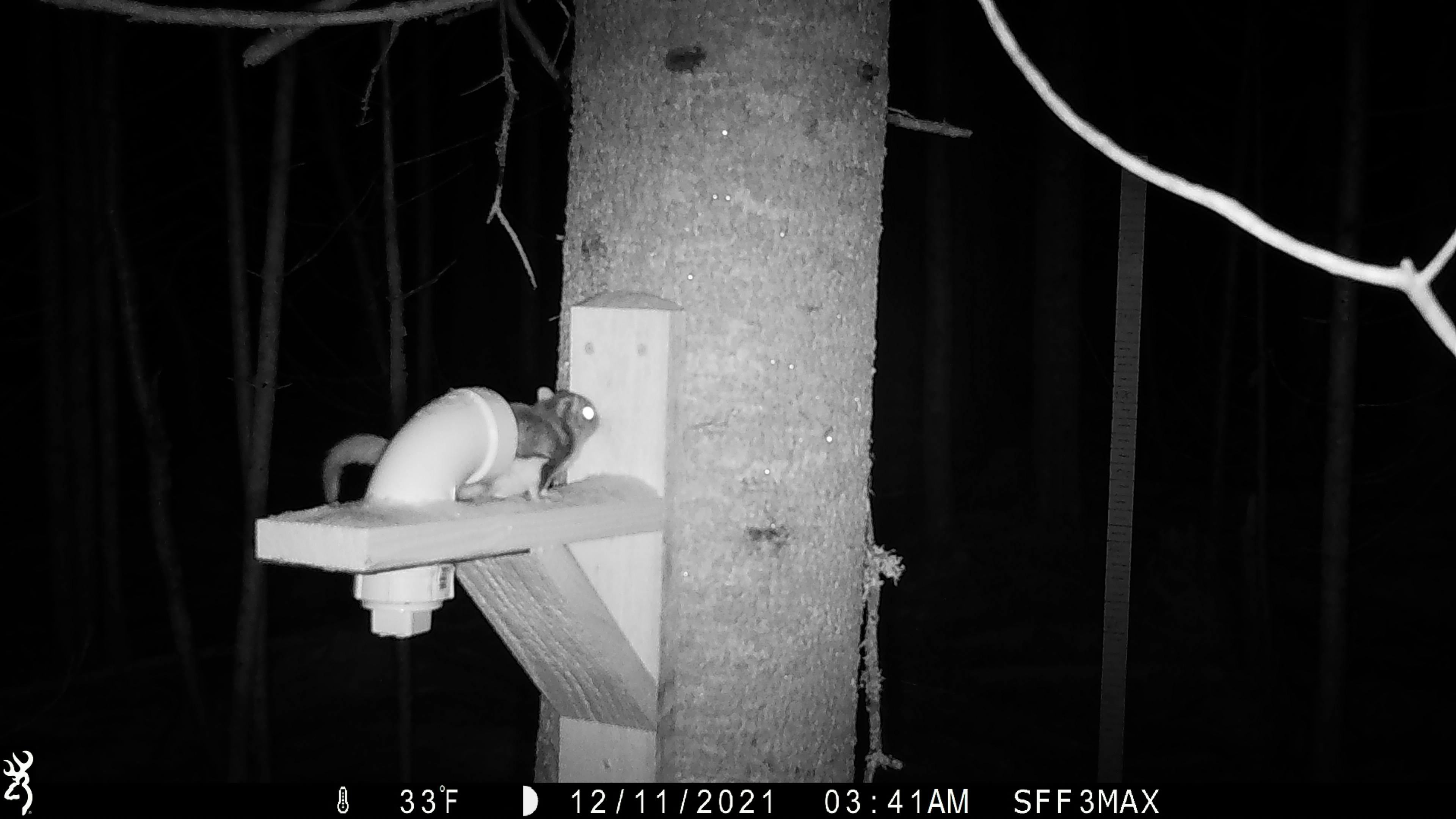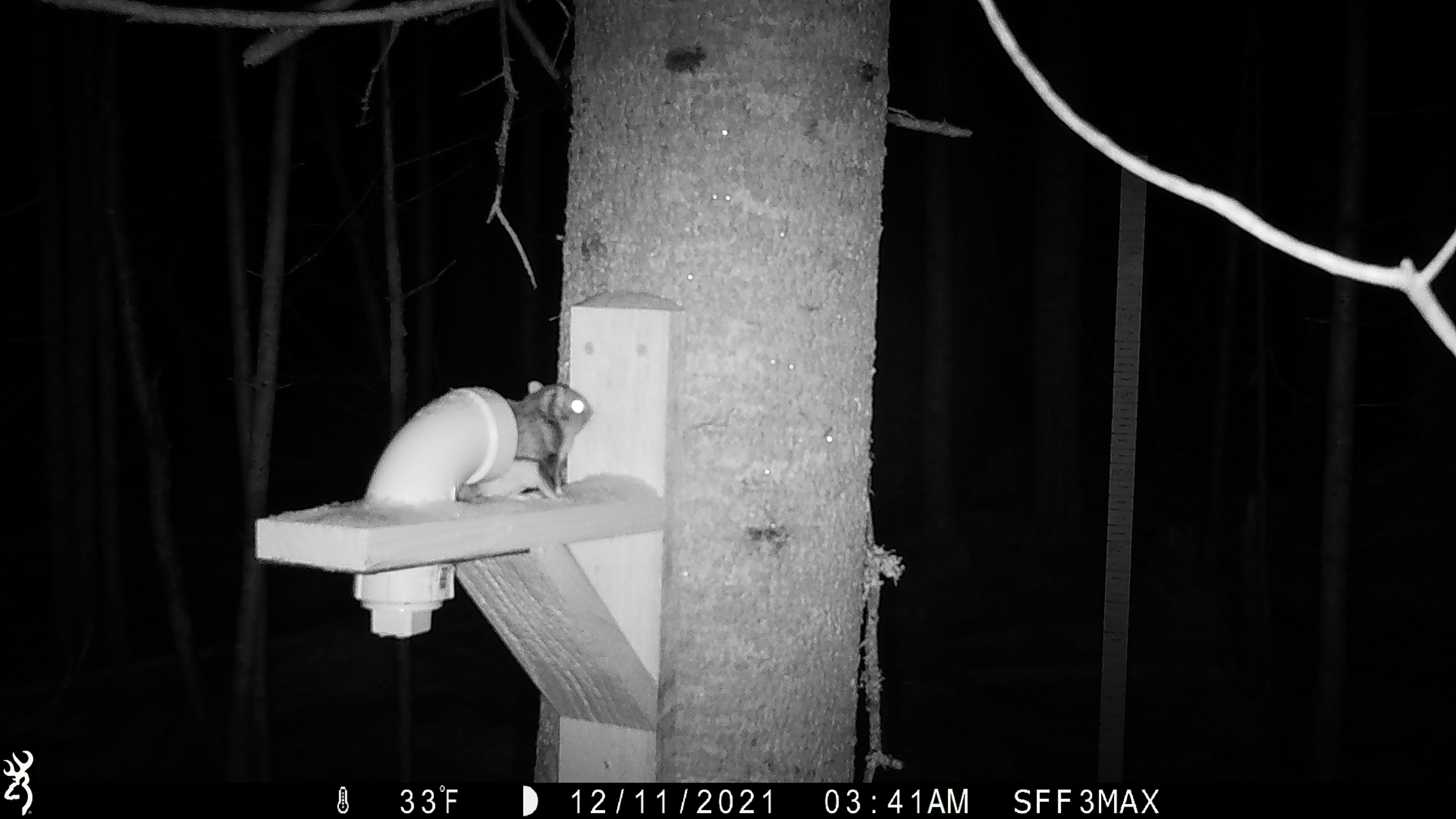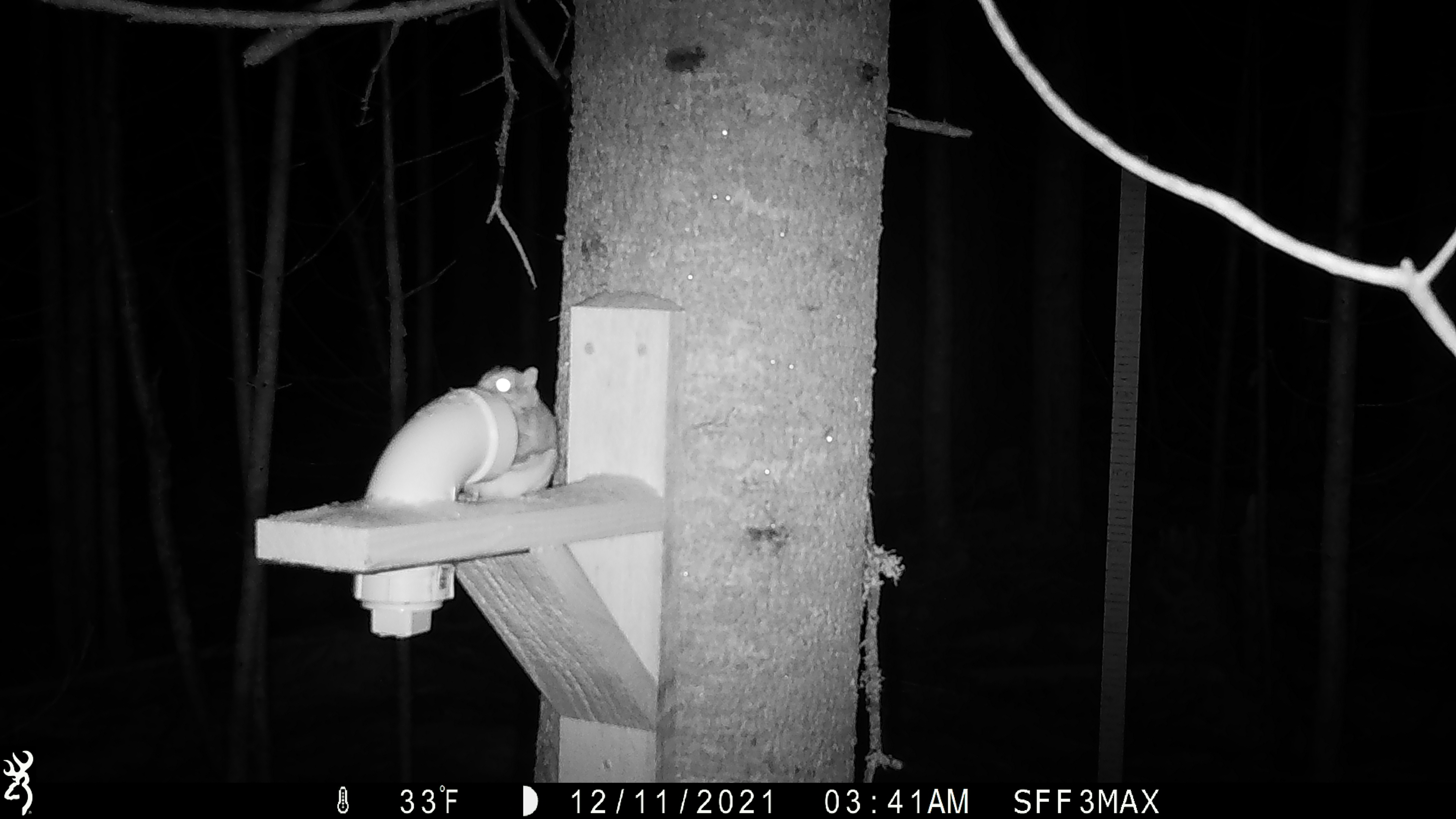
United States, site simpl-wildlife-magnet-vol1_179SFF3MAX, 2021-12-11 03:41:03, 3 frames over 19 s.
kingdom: Animalia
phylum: Chordata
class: Mammalia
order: Rodentia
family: Sciuridae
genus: Glaucomys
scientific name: Glaucomys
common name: flying squirrel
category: flying squirrel sp.